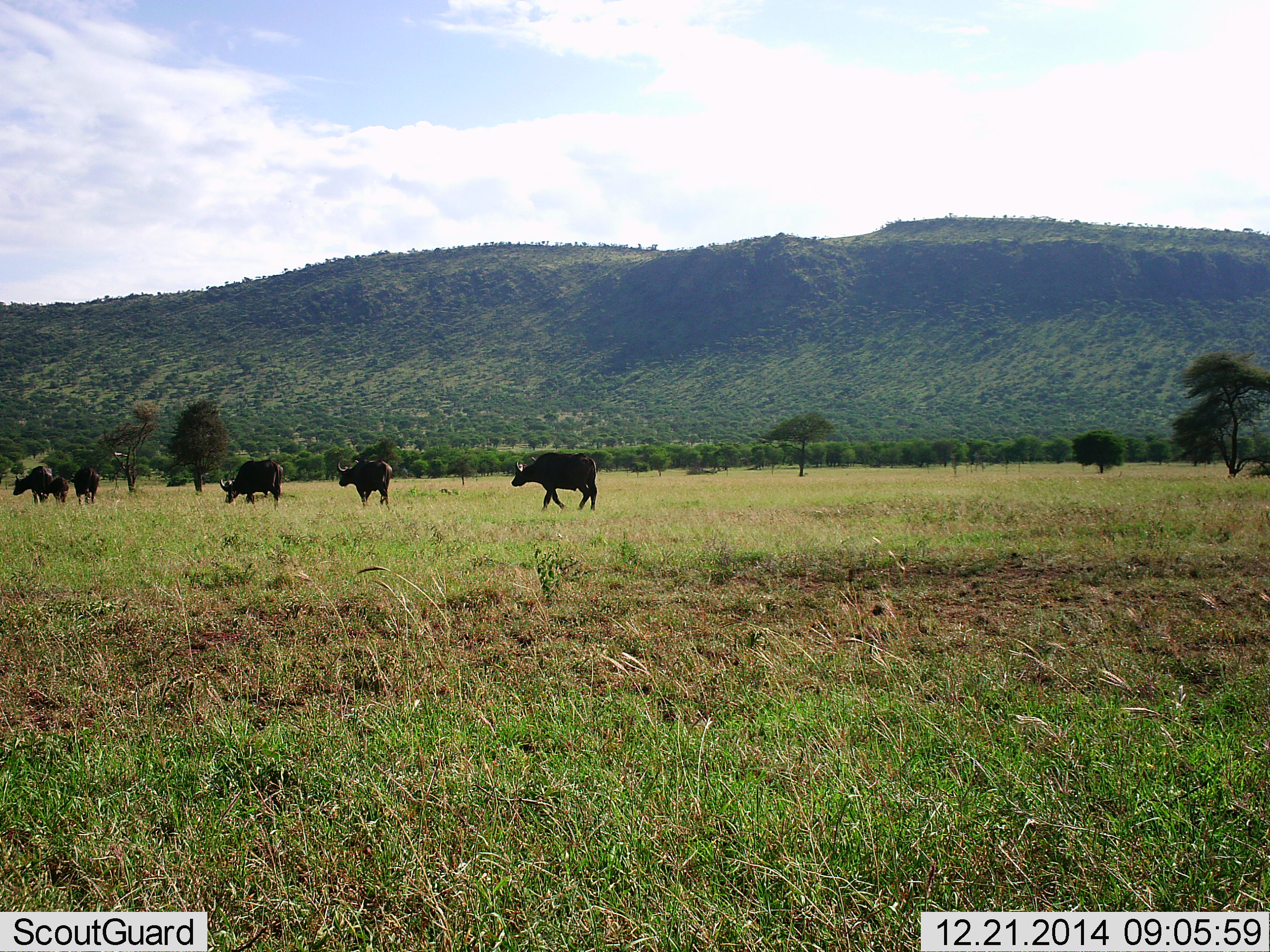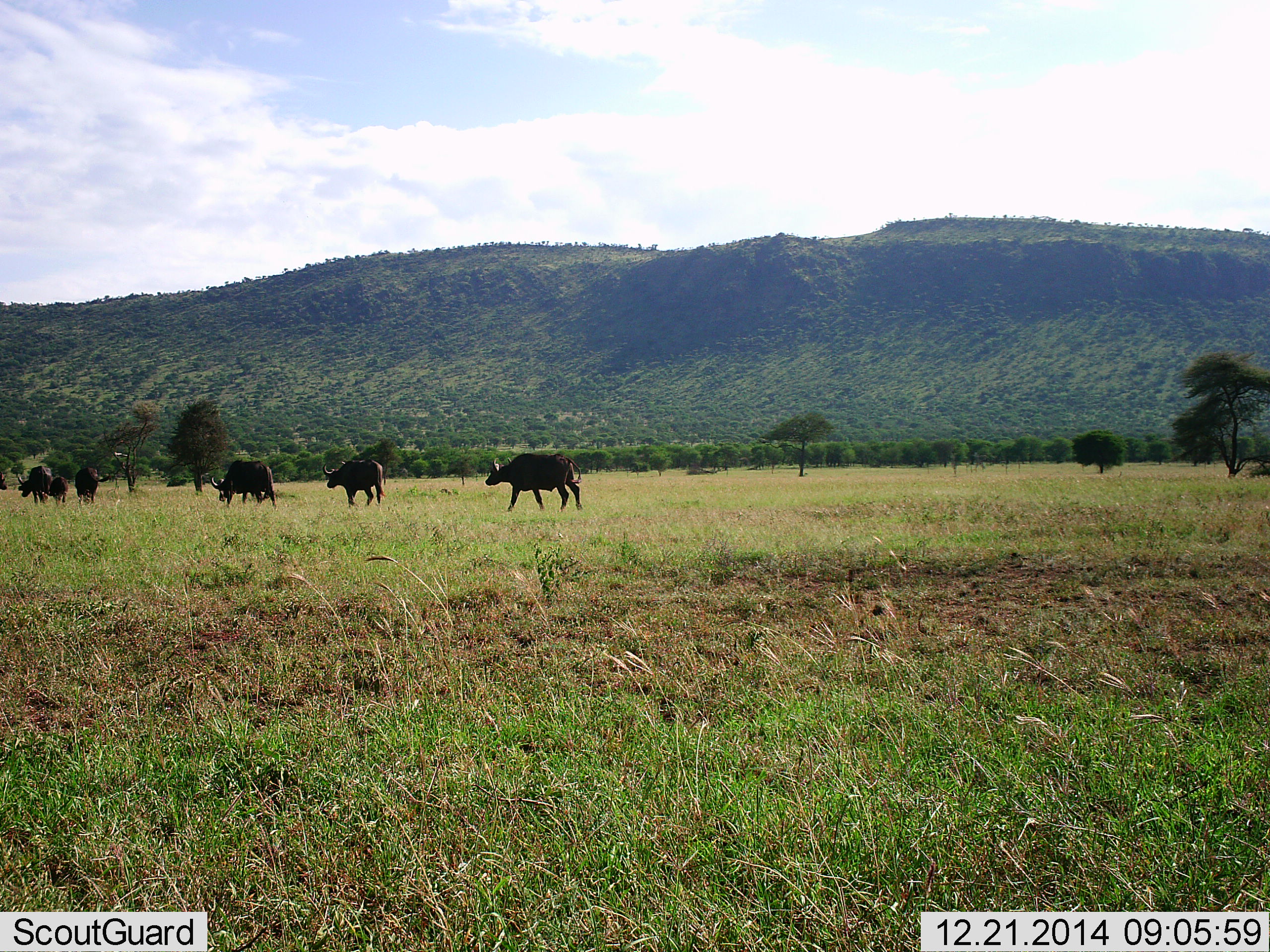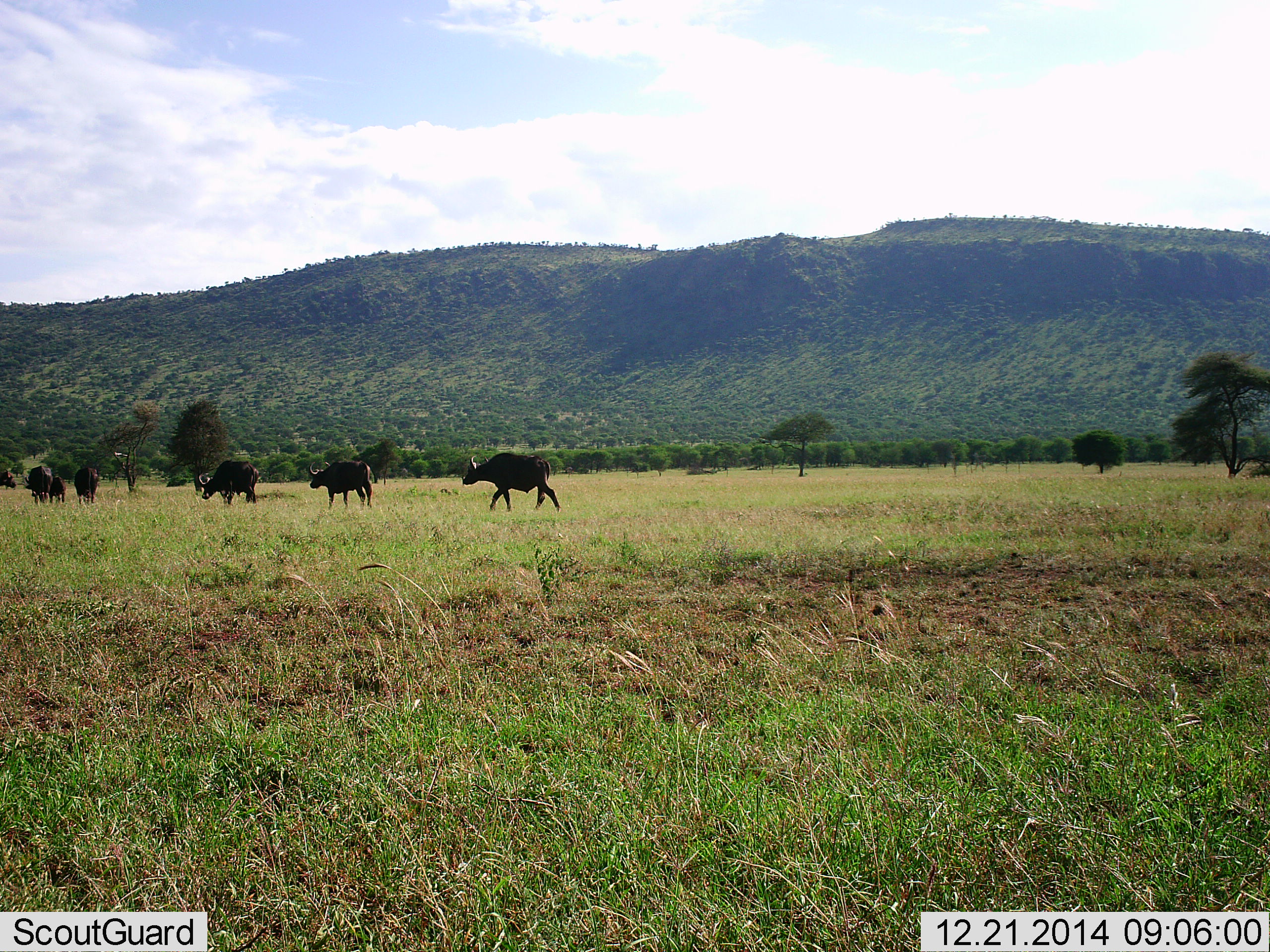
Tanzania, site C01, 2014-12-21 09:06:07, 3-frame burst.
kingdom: Animalia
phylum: Chordata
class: Mammalia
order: Artiodactyla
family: Bovidae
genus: Syncerus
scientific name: Syncerus caffer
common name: cape buffalo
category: buffalo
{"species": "buffalo (cape buffalo) (Syncerus caffer)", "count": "7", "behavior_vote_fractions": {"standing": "20%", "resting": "0%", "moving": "100%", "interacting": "0%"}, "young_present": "50%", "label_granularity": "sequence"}